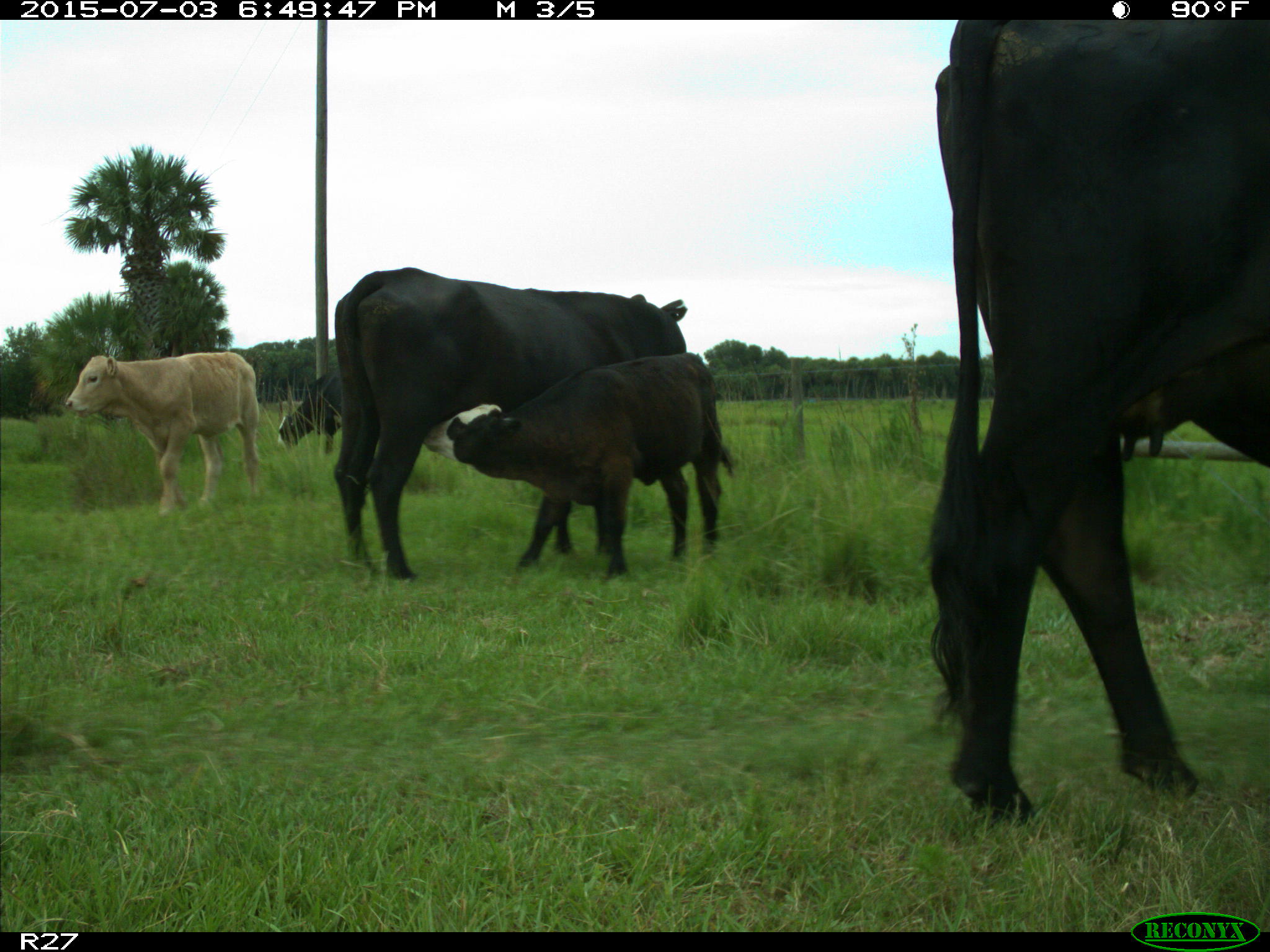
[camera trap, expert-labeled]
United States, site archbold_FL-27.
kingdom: Animalia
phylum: Chordata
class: Mammalia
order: Artiodactyla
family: Bovidae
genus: Bos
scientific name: Bos taurus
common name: domestic cow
Bos taurus (domestic cow).